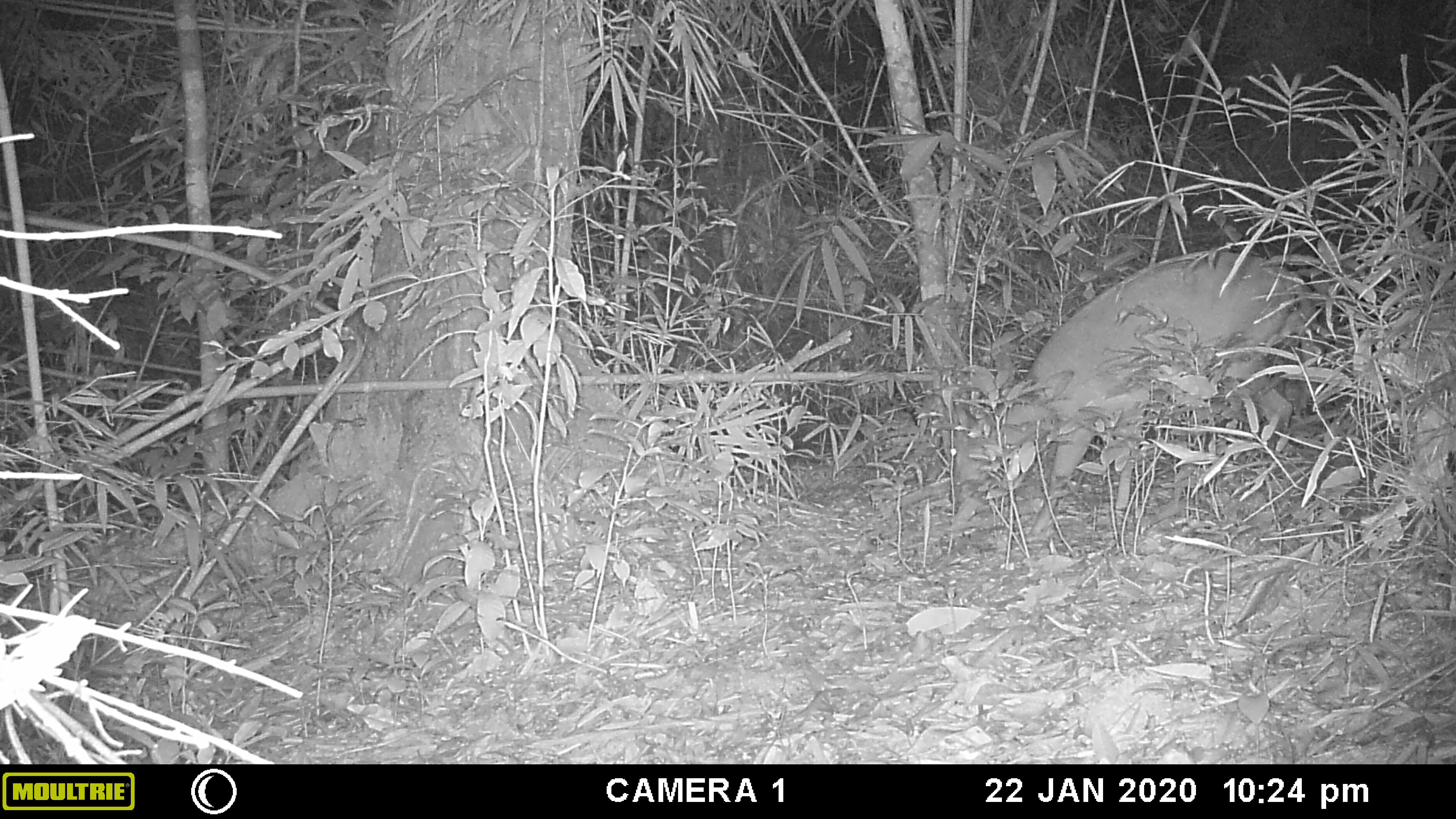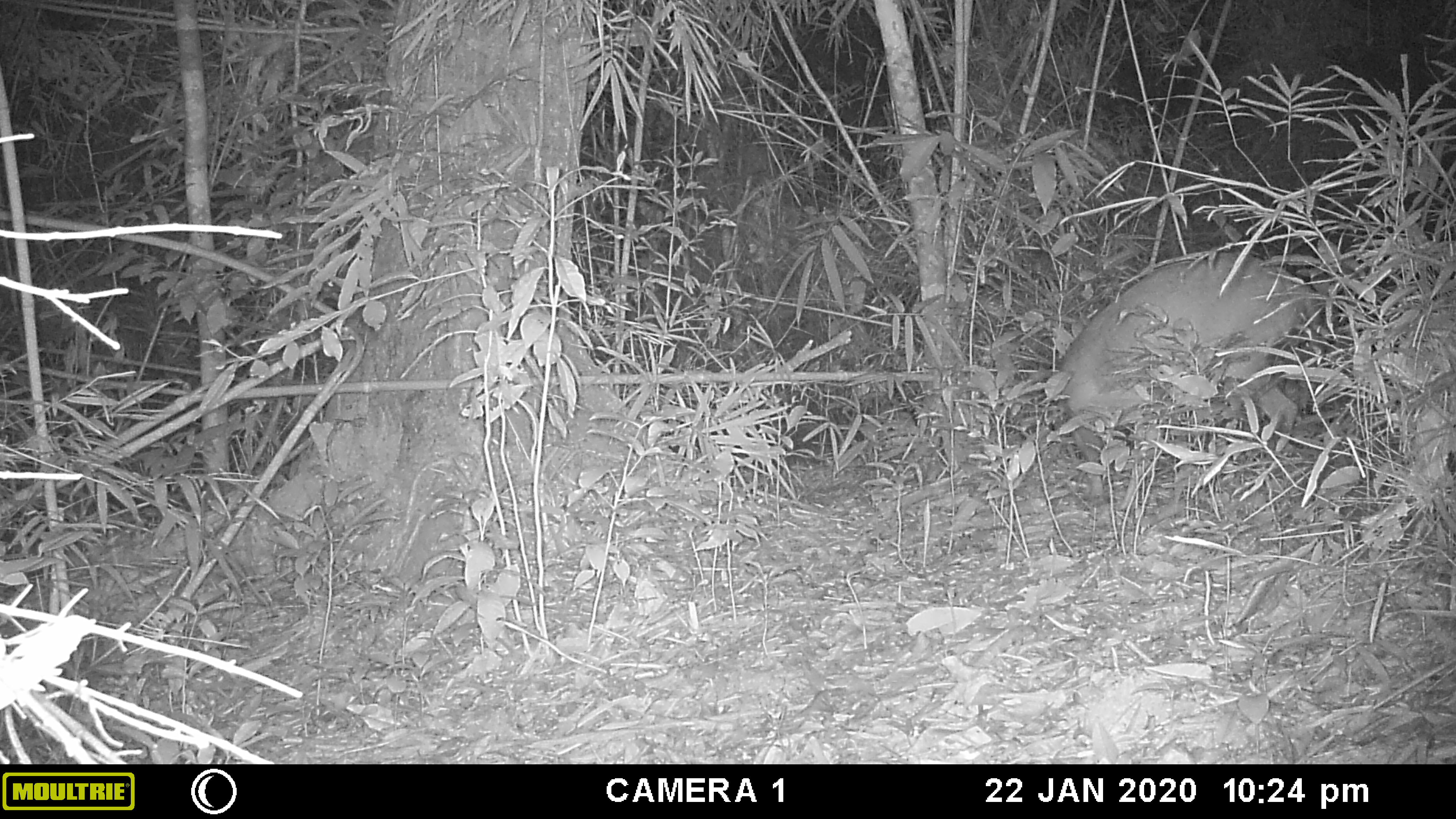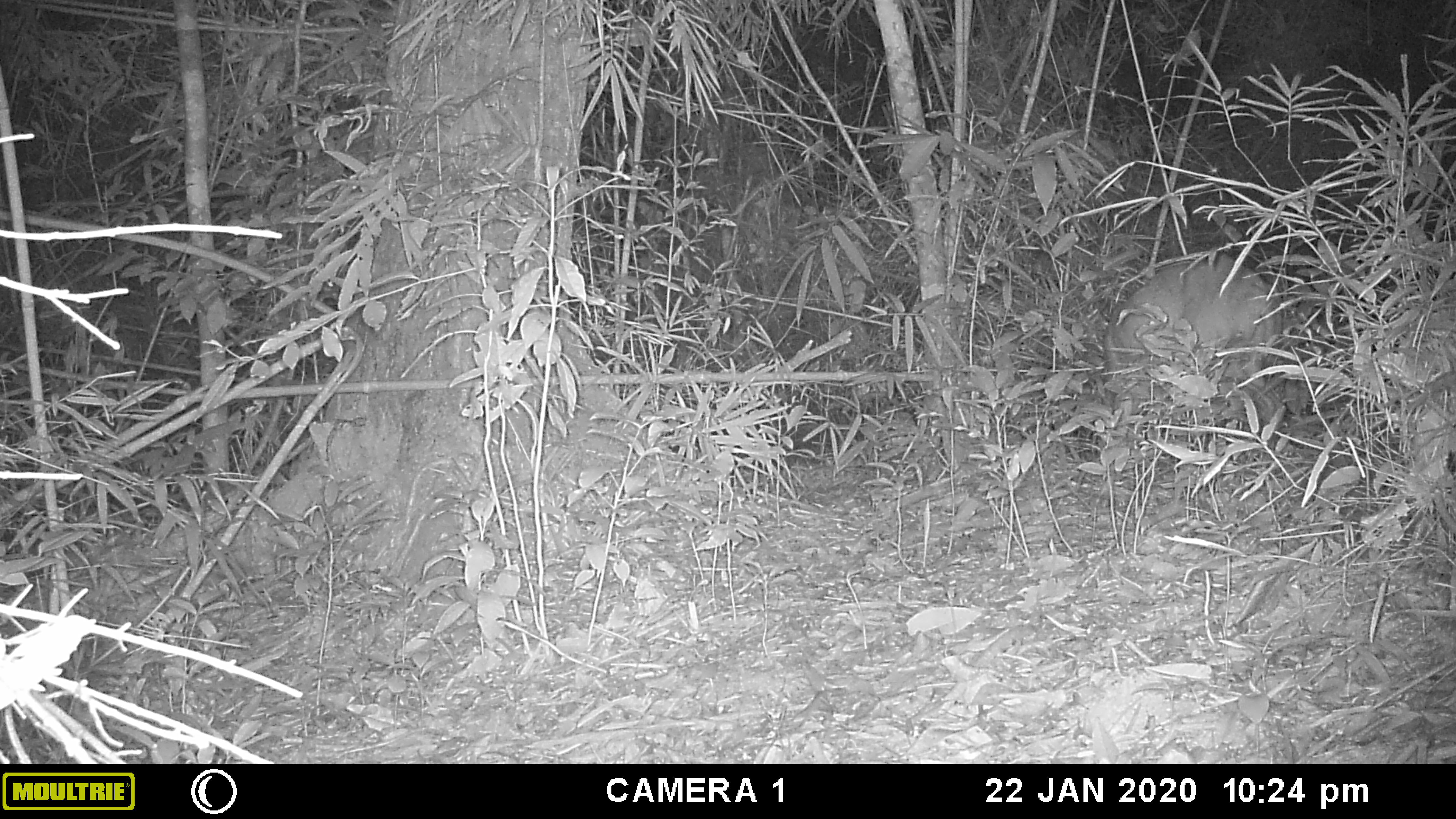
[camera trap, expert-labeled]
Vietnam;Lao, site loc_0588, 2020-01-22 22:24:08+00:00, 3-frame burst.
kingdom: Animalia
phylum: Chordata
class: Mammalia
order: Artiodactyla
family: Cervidae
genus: Muntiacus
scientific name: Muntiacus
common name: muntjacs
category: unidentified muntjac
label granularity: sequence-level